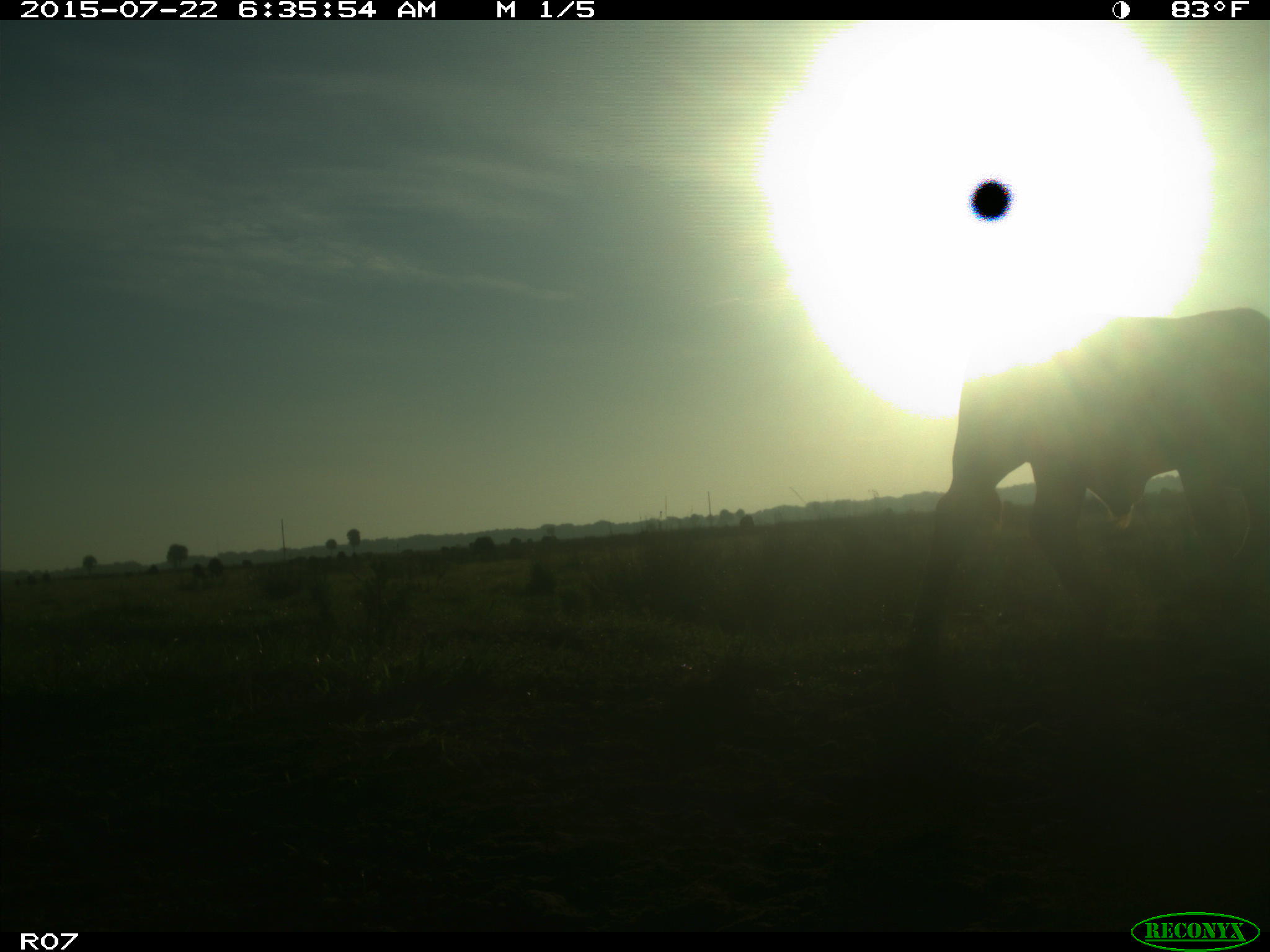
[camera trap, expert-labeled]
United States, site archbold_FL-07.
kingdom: Animalia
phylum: Chordata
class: Mammalia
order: Artiodactyla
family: Bovidae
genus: Bos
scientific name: Bos taurus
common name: domestic cow